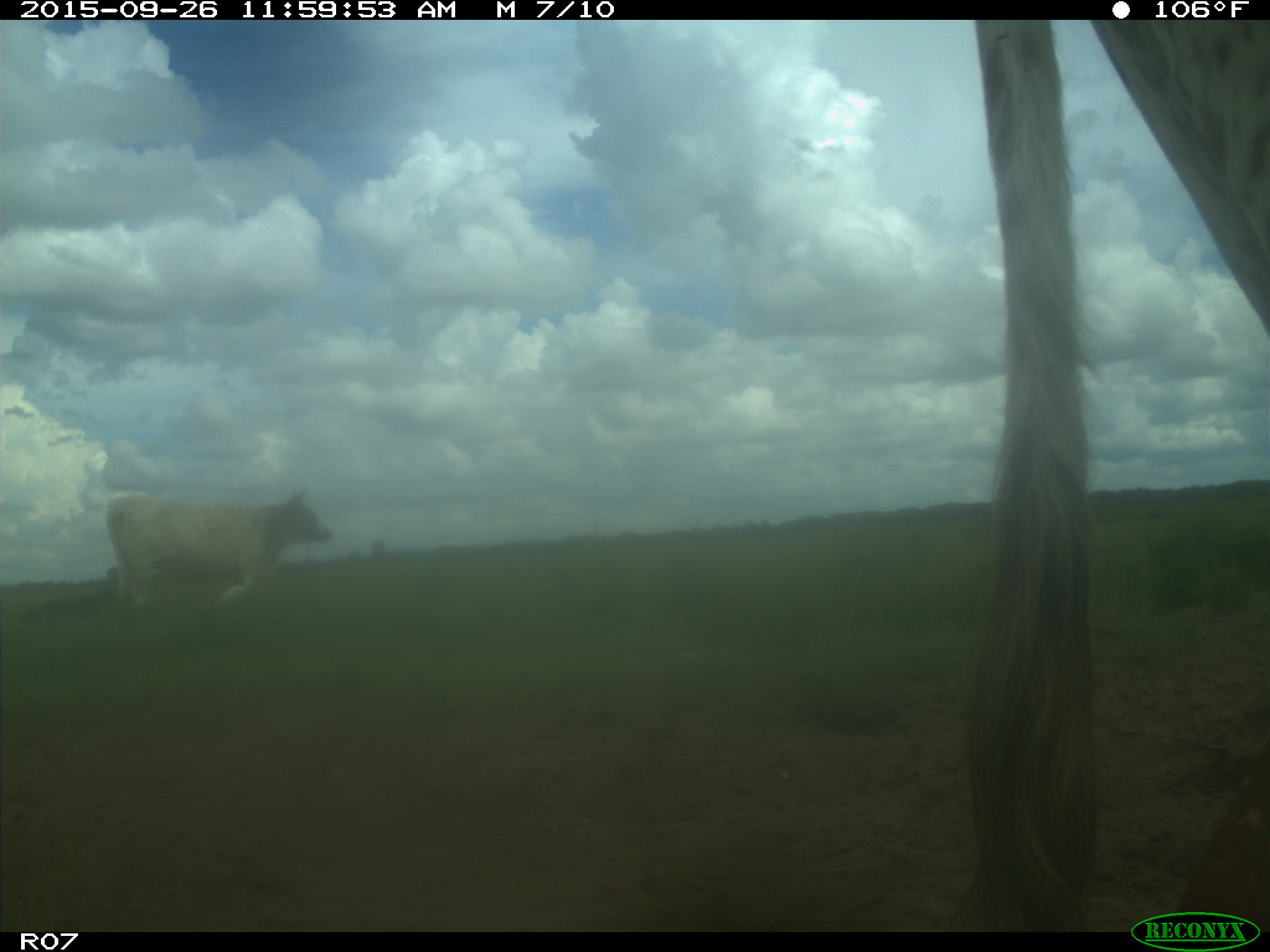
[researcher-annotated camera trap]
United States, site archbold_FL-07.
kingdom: Animalia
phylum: Chordata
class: Mammalia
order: Artiodactyla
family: Bovidae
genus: Bos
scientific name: Bos taurus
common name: domestic cow